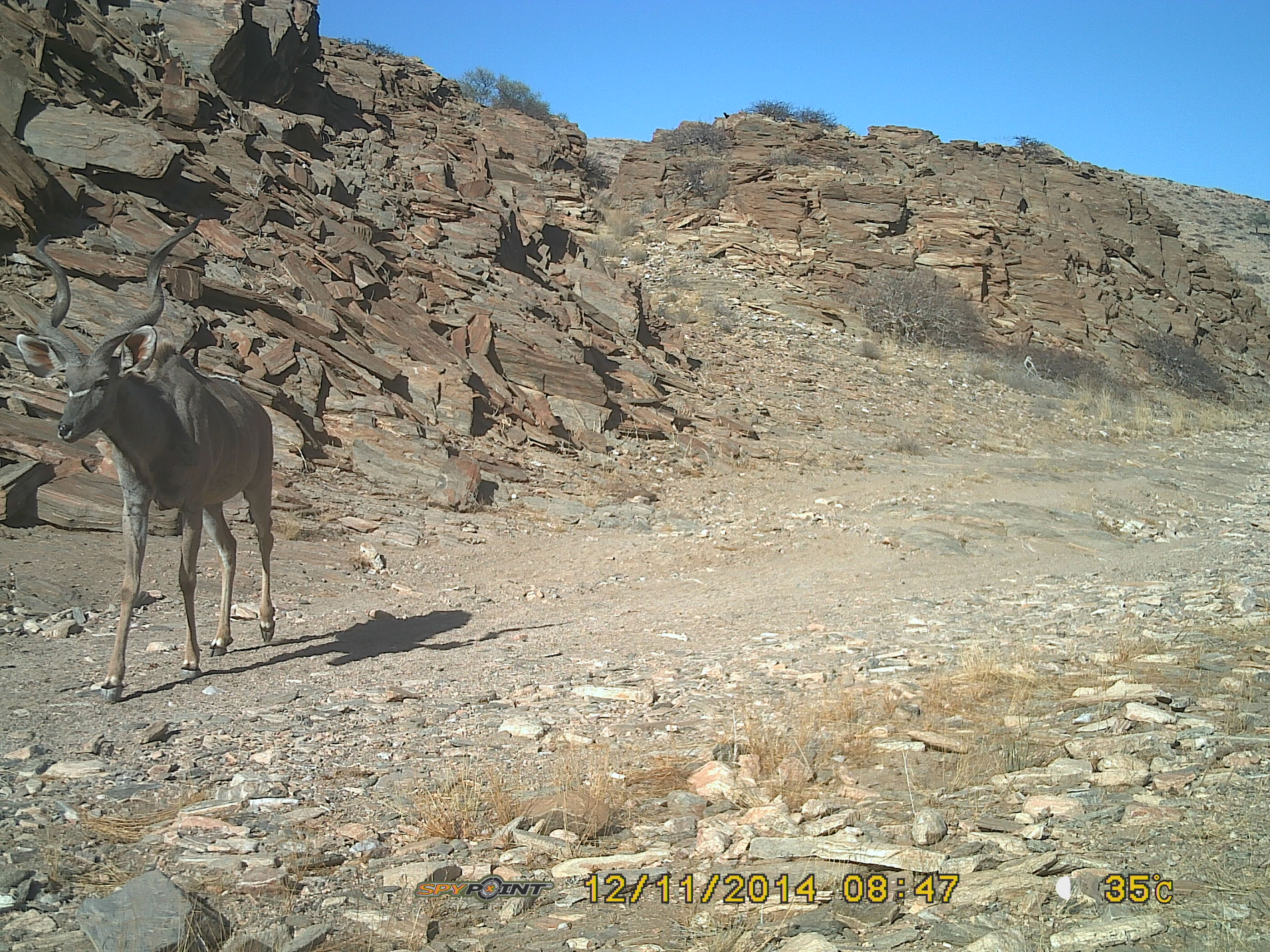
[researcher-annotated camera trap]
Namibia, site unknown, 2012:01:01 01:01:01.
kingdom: Animalia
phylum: Chordata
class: Mammalia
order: Artiodactyla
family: Bovidae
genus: Tragelaphus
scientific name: Tragelaphus strepsiceros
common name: greater kudu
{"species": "Tragelaphus strepsiceros (greater kudu)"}